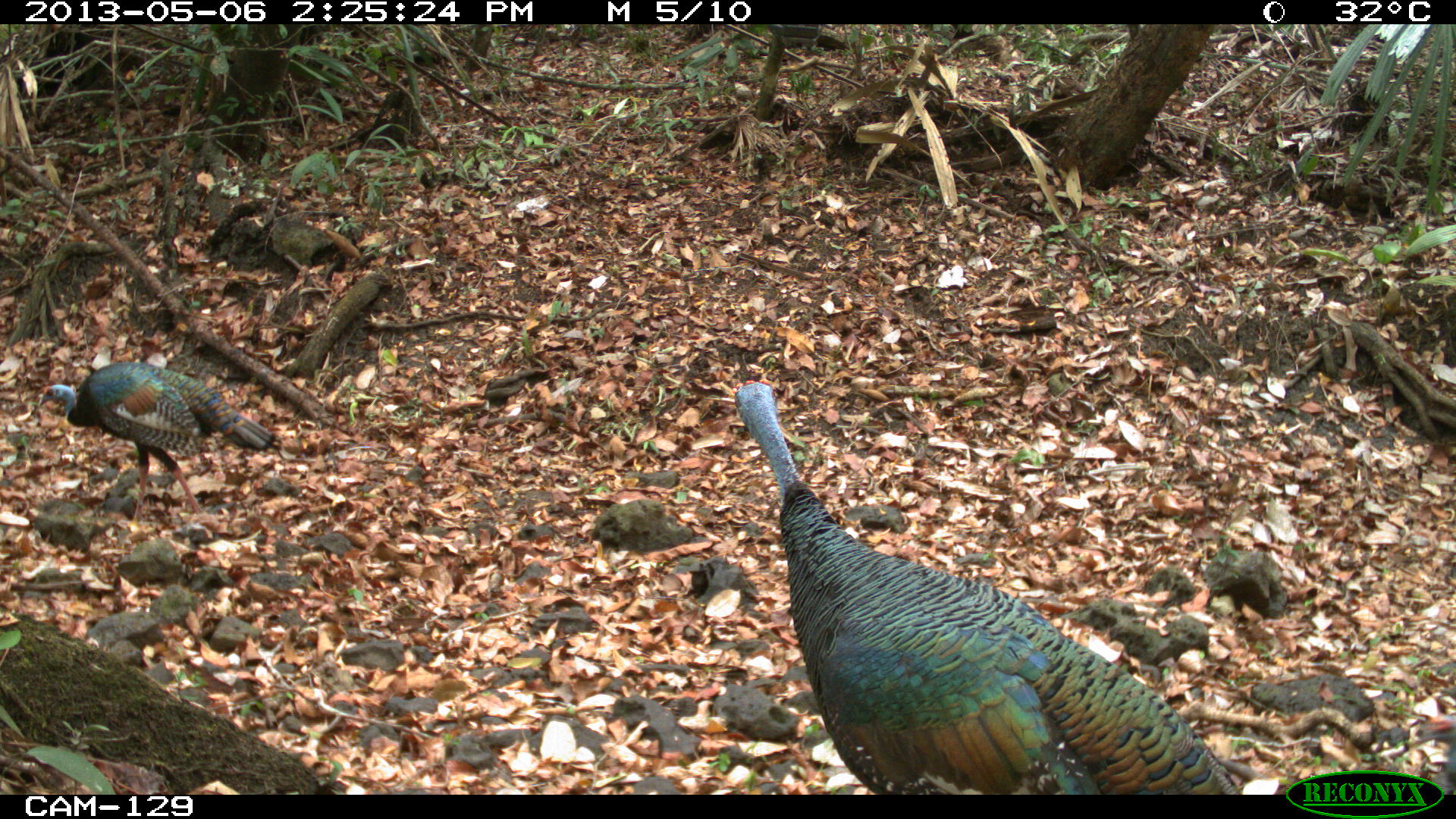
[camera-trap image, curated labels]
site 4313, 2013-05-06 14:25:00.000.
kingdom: Animalia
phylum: Chordata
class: Aves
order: Galliformes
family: Phasianidae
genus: Meleagris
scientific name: Meleagris ocellata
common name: ocellated turkey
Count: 3.